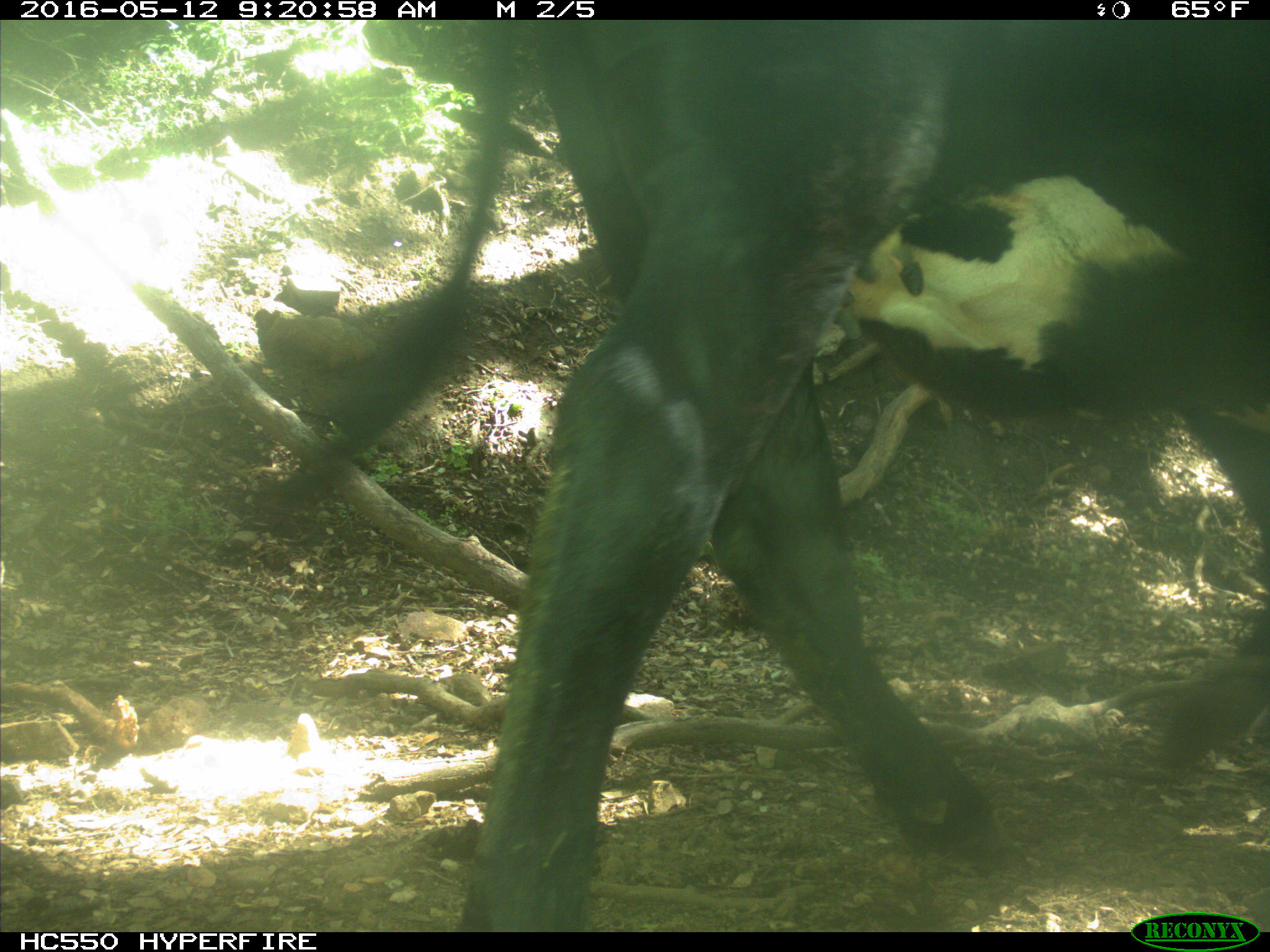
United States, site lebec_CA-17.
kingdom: Animalia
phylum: Chordata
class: Mammalia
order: Artiodactyla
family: Bovidae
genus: Bos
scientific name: Bos taurus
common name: domestic cow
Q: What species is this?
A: Bos taurus (domestic cow).